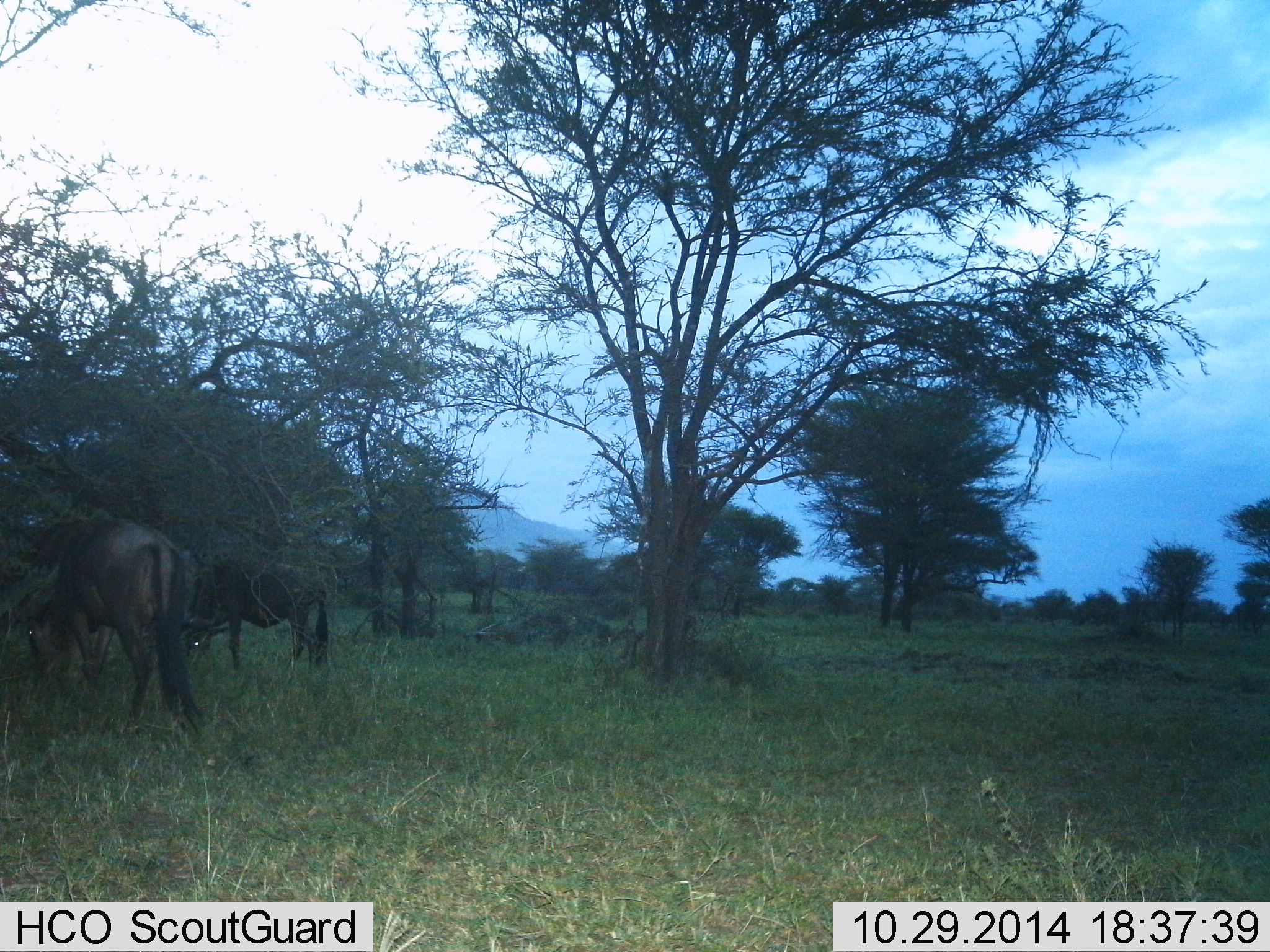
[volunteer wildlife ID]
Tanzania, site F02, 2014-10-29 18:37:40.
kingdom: Animalia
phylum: Chordata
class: Mammalia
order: Artiodactyla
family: Bovidae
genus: Connochaetes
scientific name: Connochaetes taurinus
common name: blue wildebeest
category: wildebeest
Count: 2.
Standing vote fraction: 40%.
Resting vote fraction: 0%.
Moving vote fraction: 0%.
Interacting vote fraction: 0%.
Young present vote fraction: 0%.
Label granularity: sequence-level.